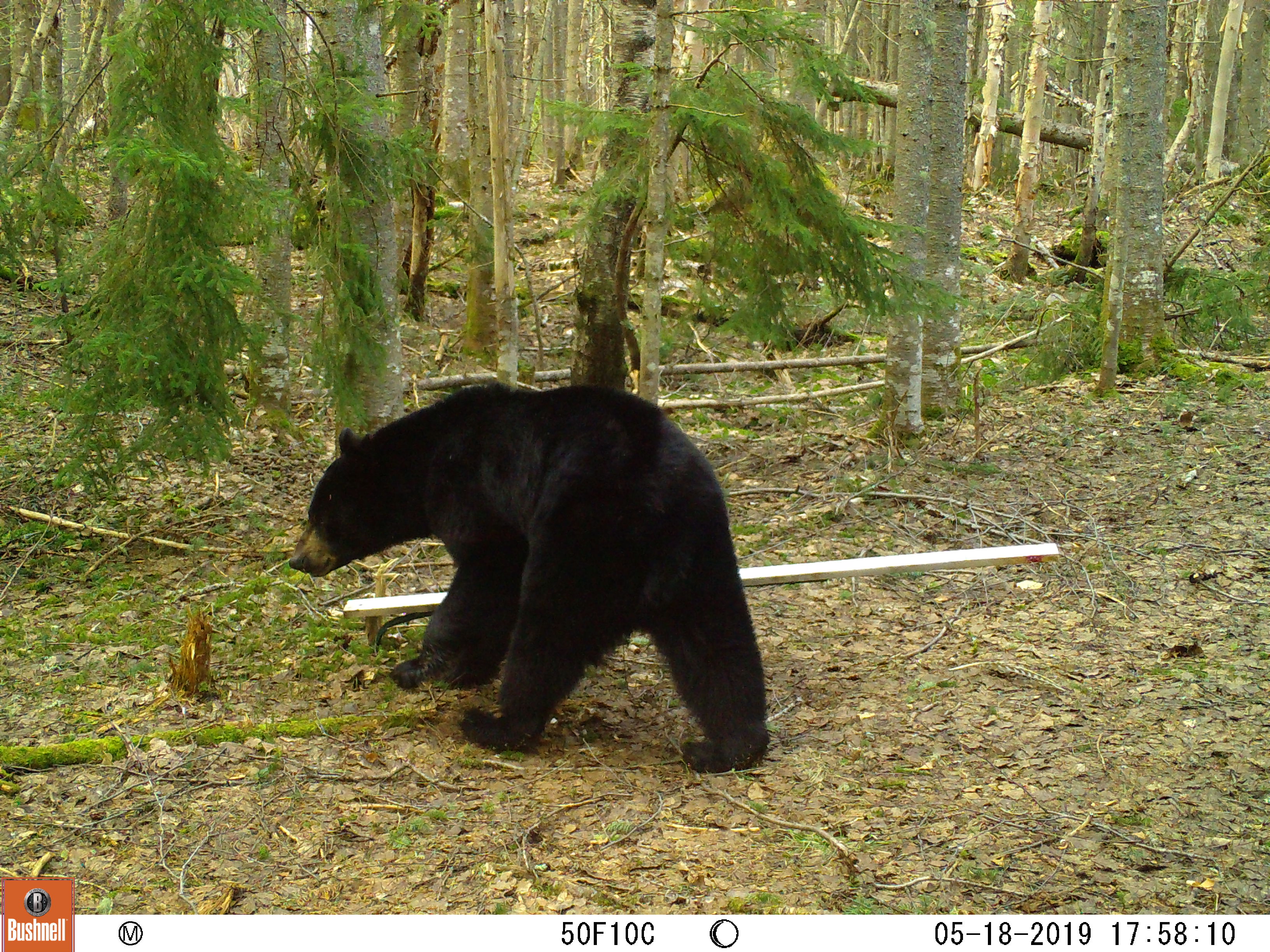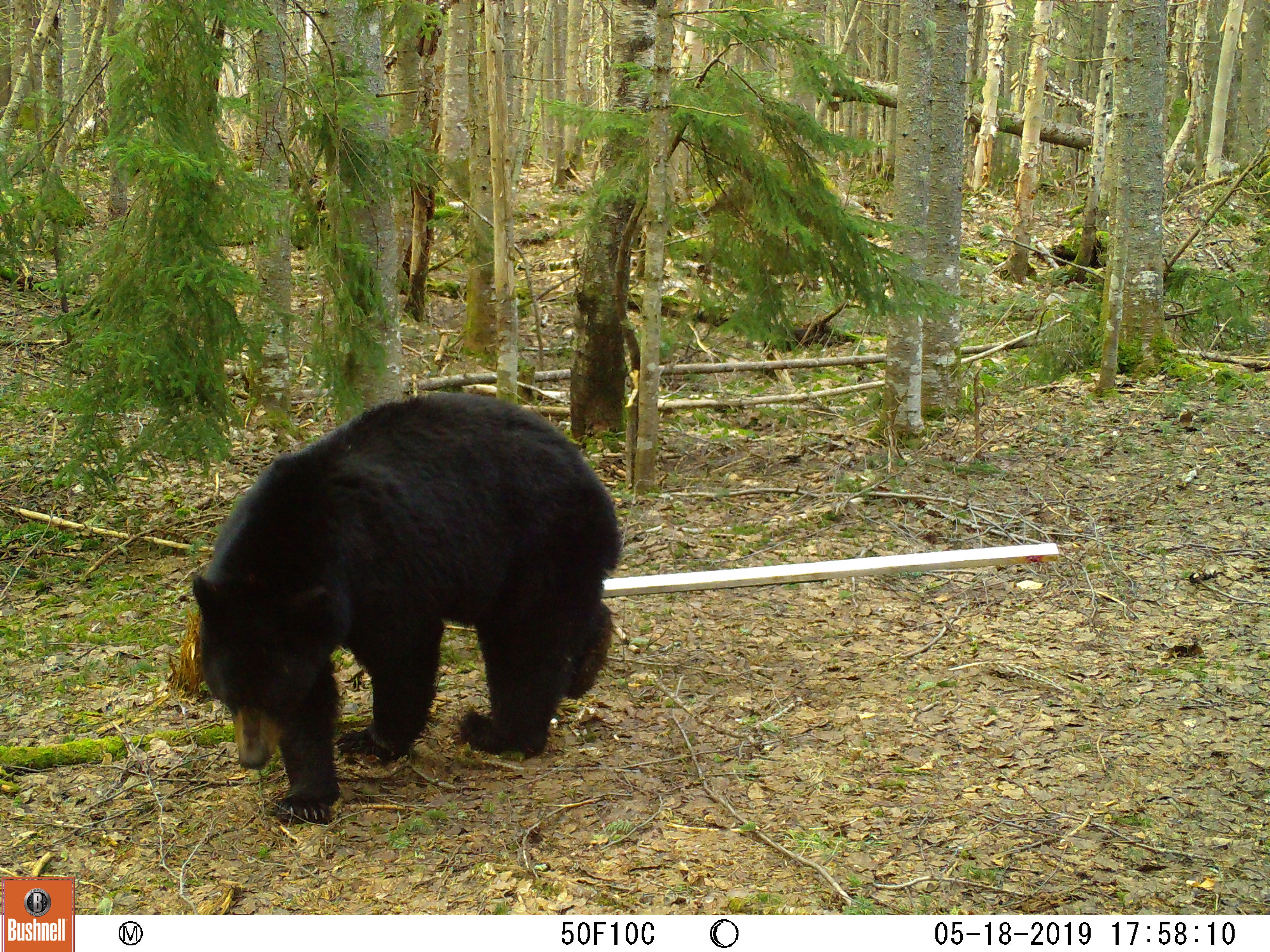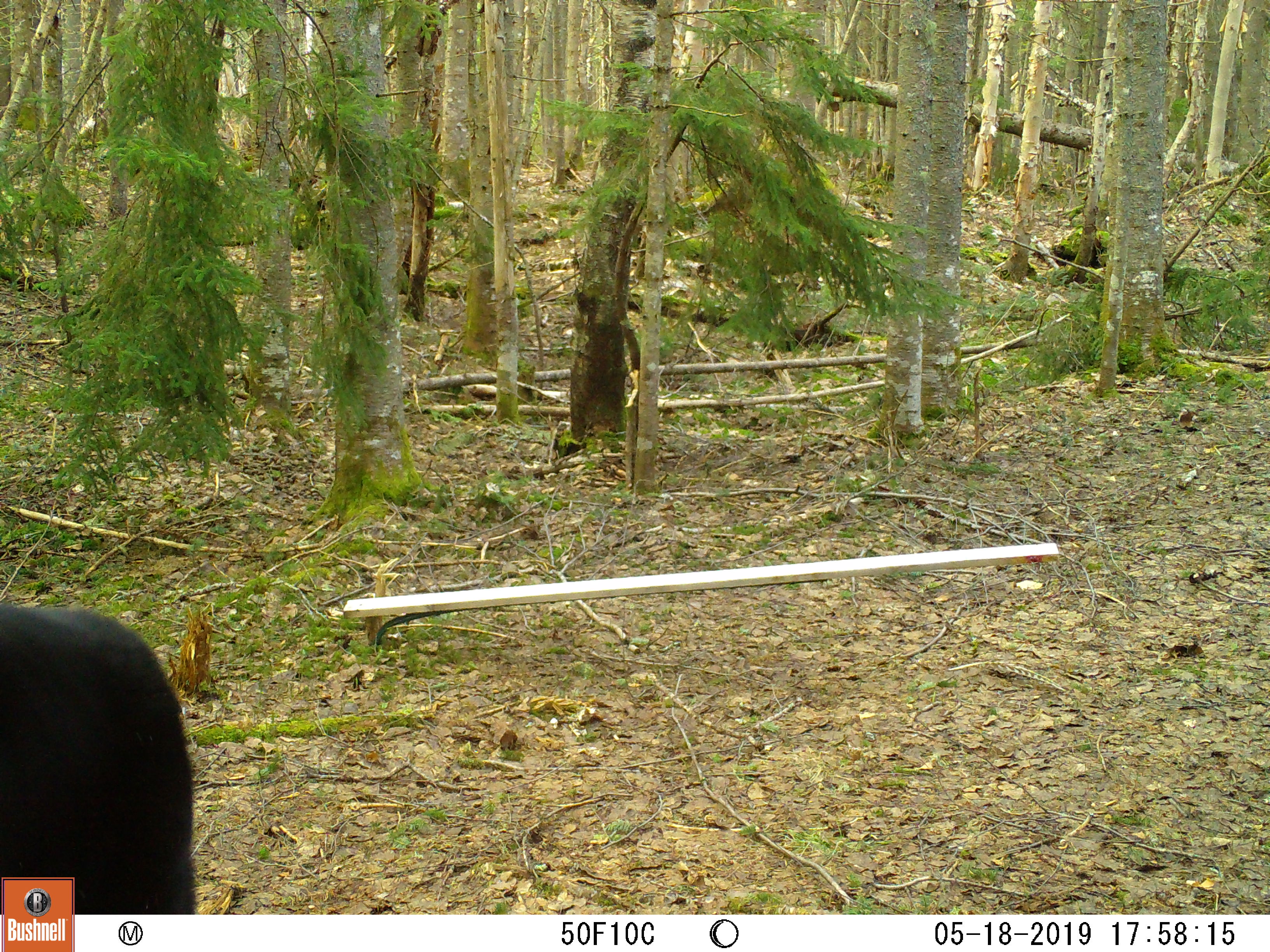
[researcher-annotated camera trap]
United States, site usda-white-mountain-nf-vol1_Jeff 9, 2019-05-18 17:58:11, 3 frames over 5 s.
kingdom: Animalia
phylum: Chordata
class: Mammalia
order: Carnivora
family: Ursidae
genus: Ursus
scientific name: Ursus americanus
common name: black bear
Black bear (Ursus americanus).